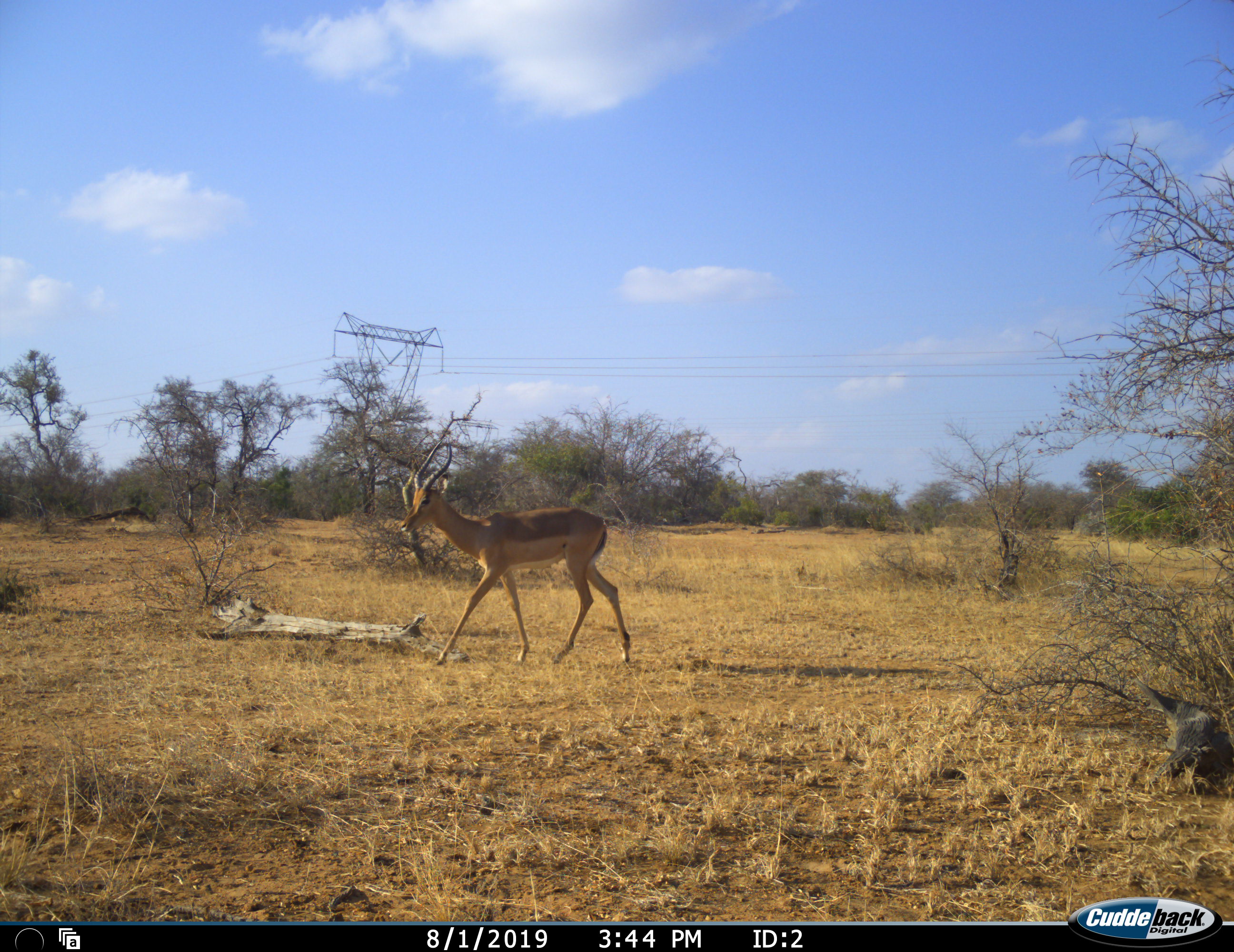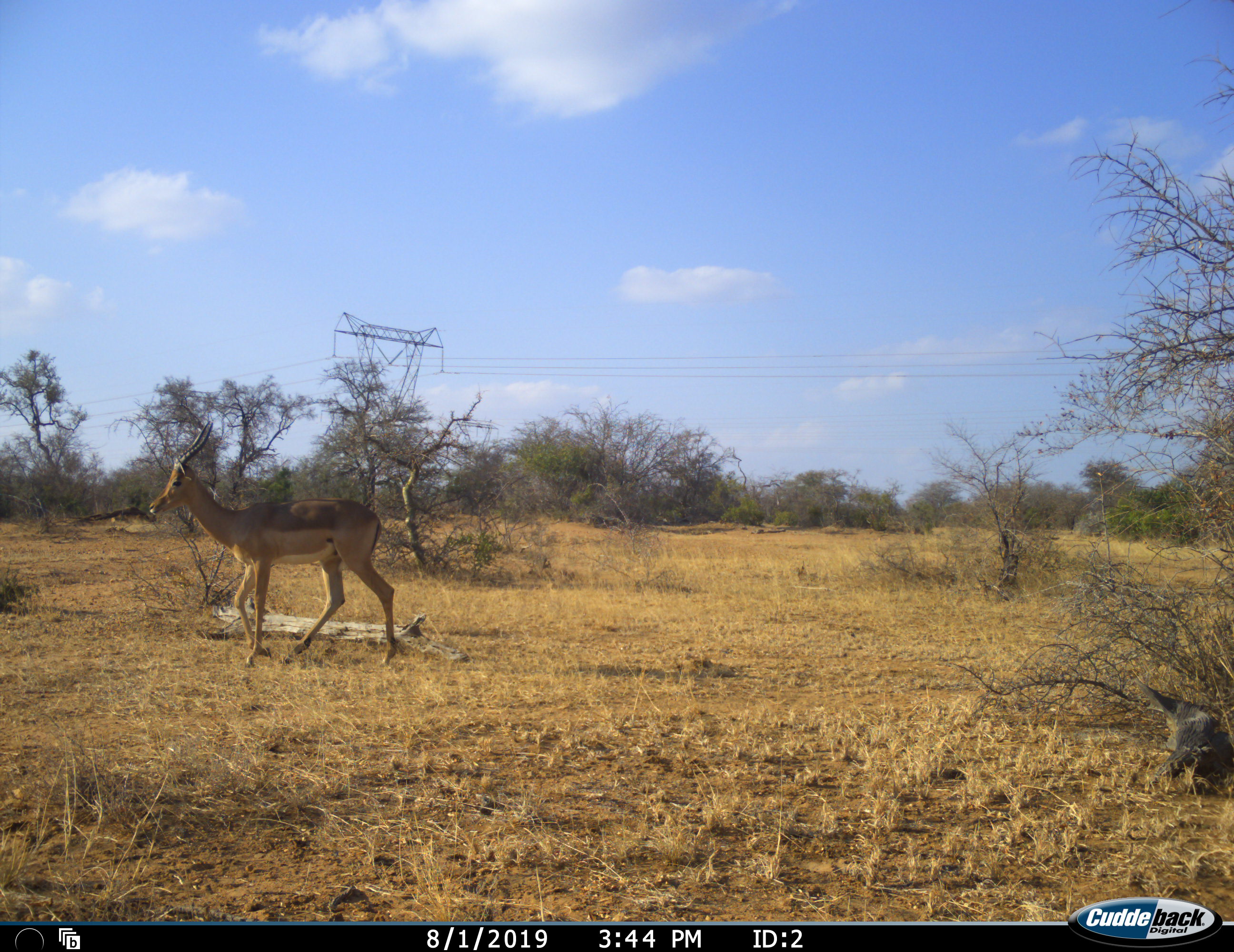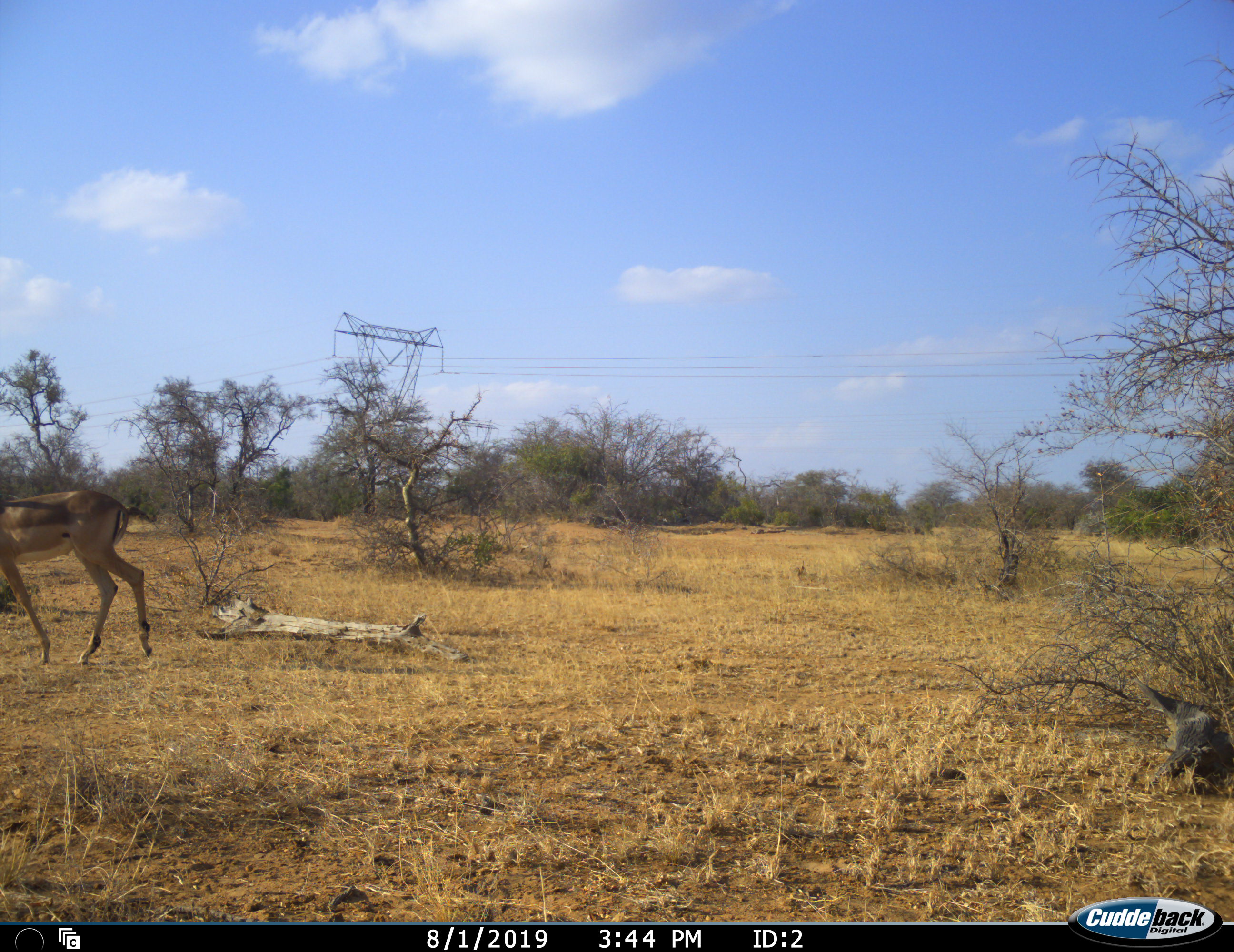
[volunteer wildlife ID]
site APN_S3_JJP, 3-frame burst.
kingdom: Animalia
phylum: Chordata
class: Mammalia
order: Artiodactyla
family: Bovidae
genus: Aepyceros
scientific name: Aepyceros melampus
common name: impala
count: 1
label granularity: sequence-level